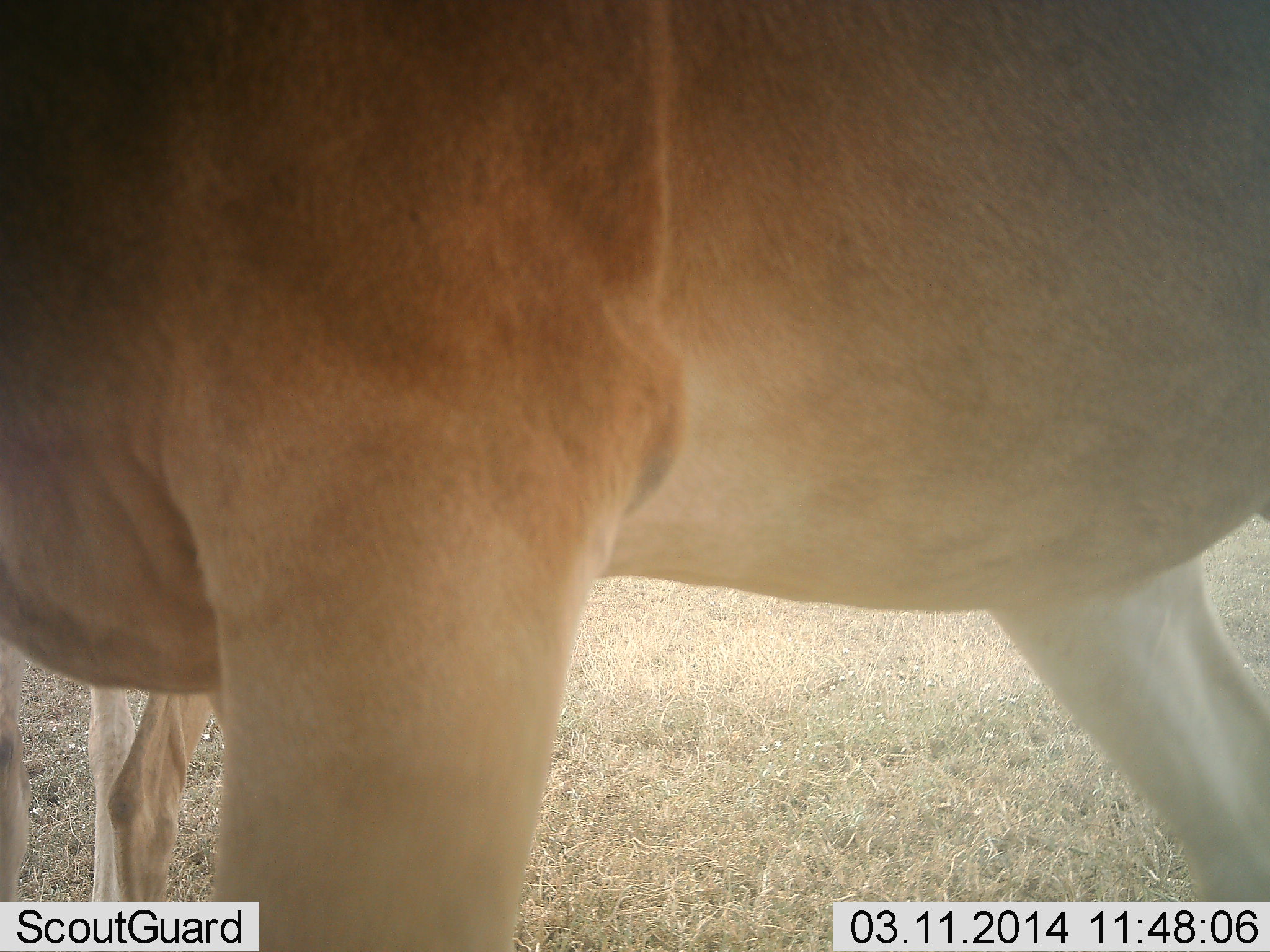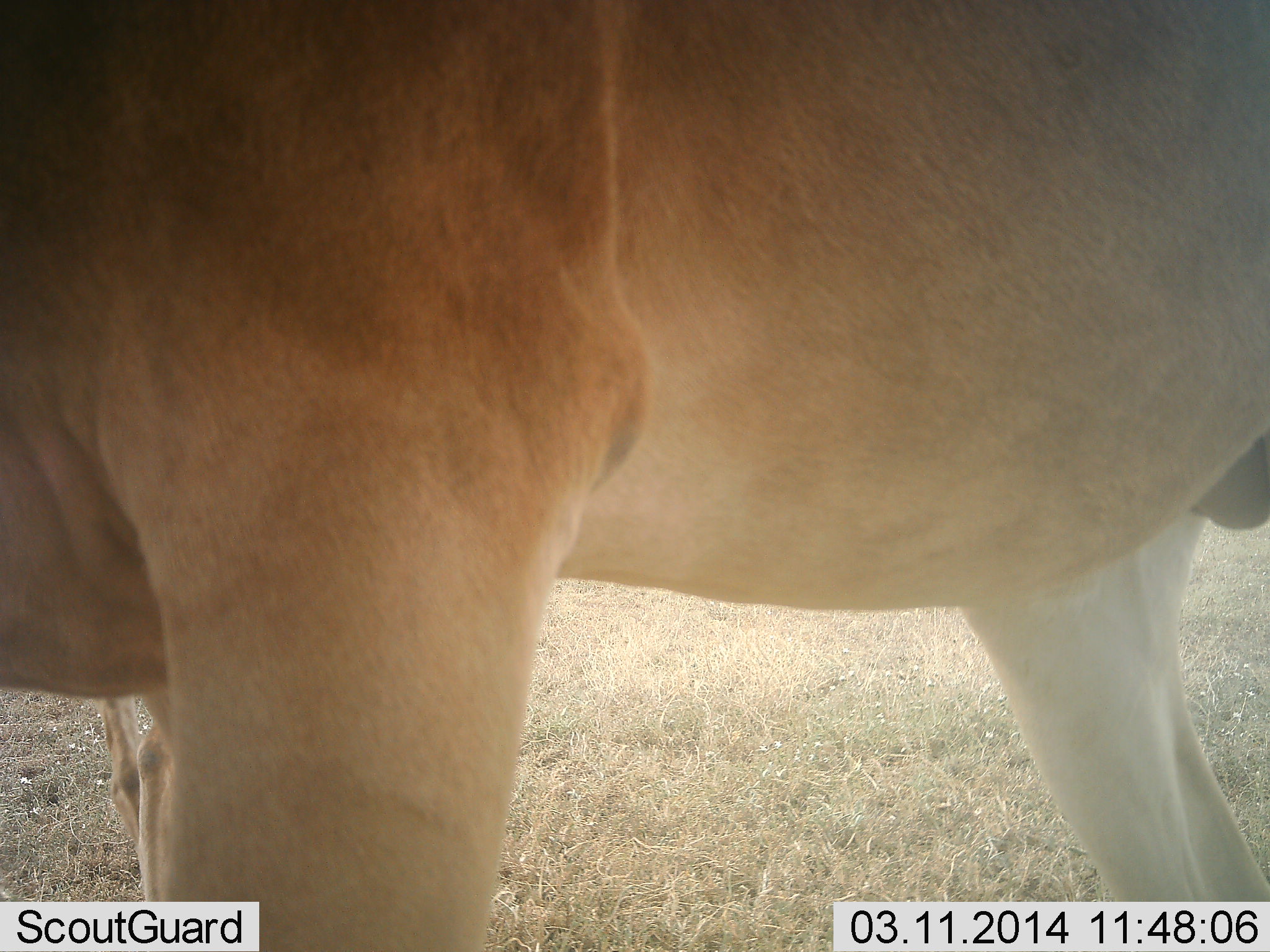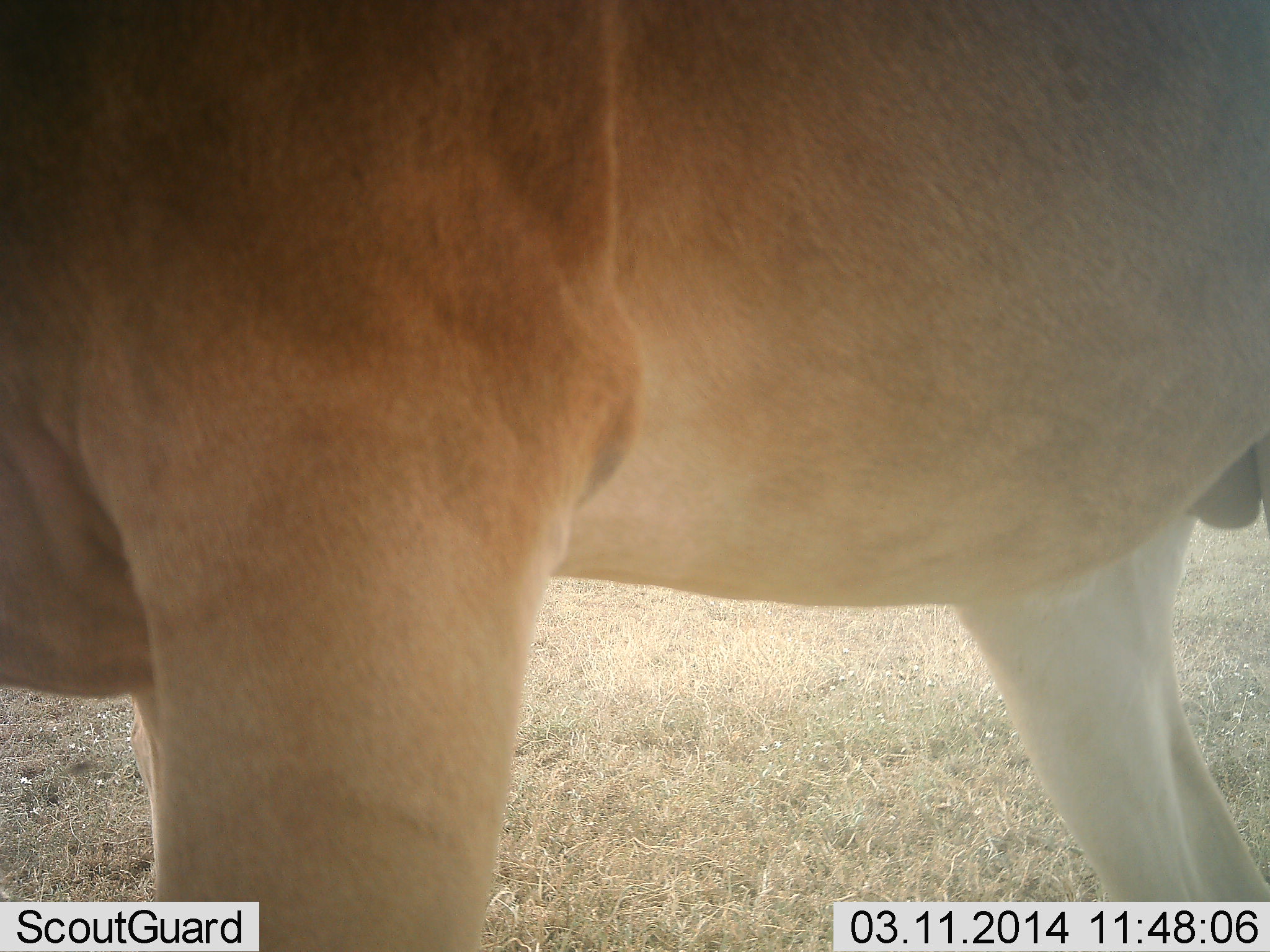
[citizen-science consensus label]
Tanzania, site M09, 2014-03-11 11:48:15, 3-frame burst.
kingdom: Animalia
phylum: Chordata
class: Mammalia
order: Artiodactyla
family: Bovidae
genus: Alcelaphus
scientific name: Alcelaphus buselaphus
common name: hartebeest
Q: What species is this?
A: Hartebeest (Alcelaphus buselaphus).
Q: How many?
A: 2.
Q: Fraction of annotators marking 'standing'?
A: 100%.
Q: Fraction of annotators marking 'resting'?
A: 0%.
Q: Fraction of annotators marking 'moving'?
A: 0%.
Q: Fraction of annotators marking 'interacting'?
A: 0%.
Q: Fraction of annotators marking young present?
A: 30%.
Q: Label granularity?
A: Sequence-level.